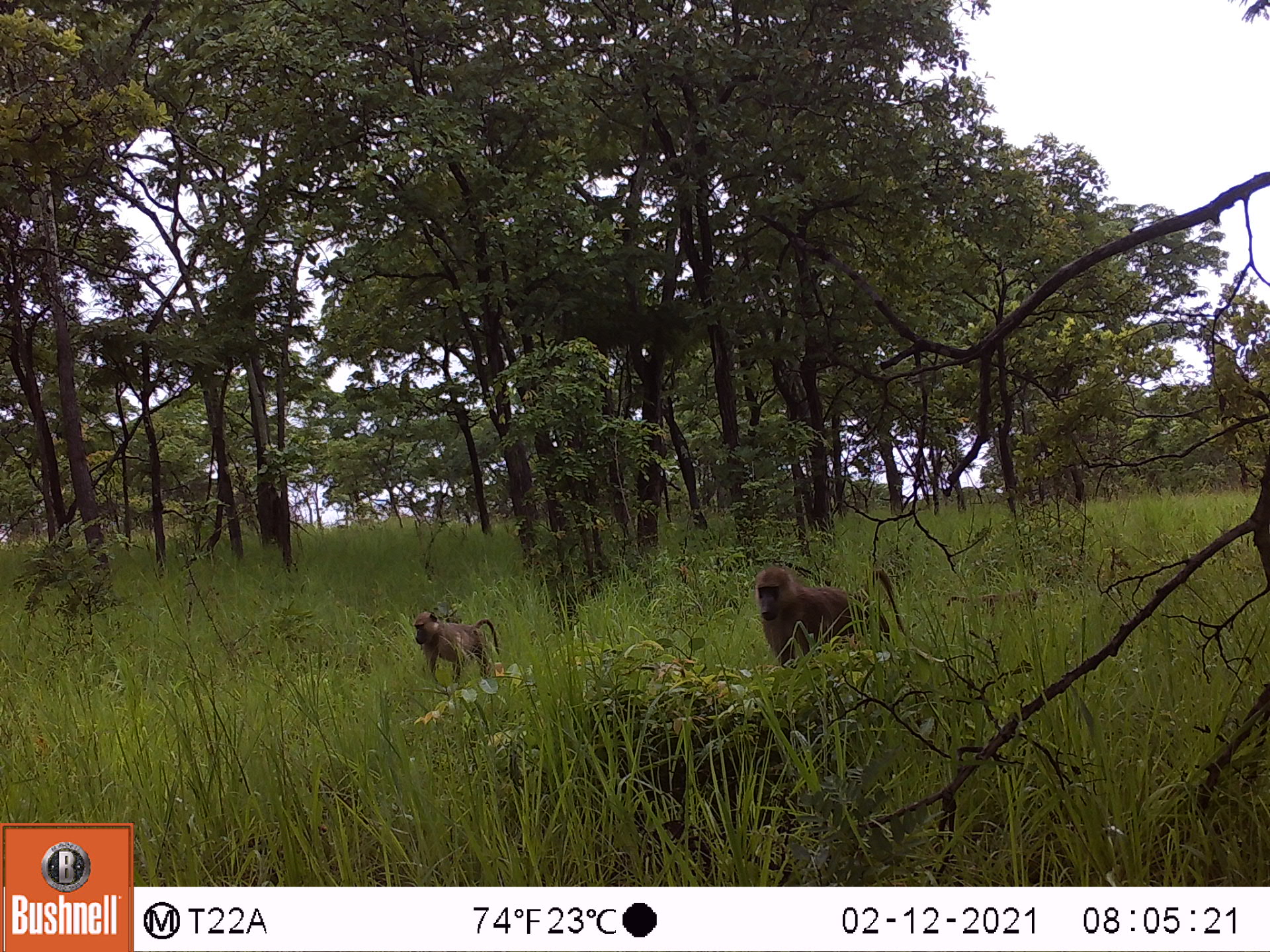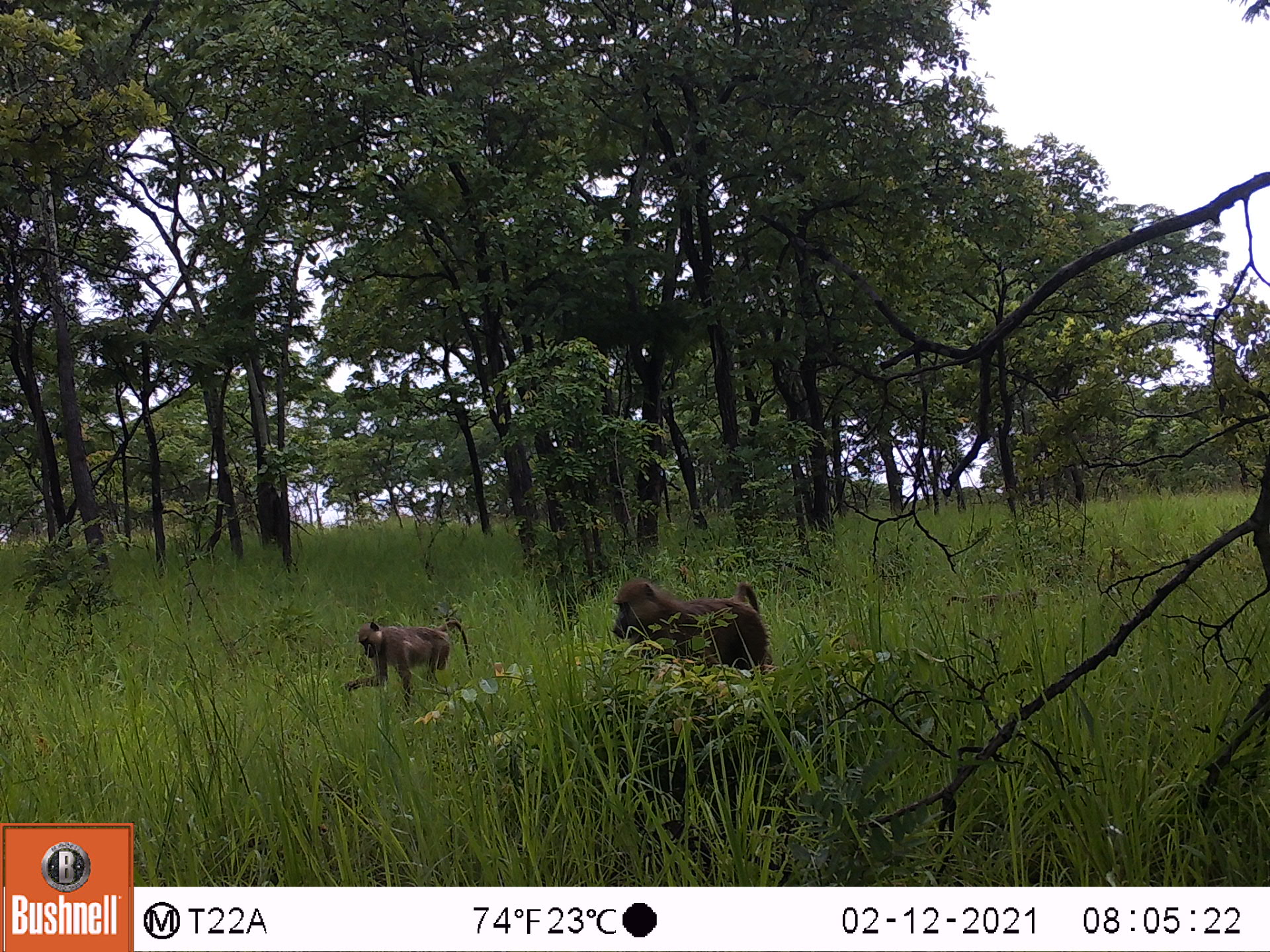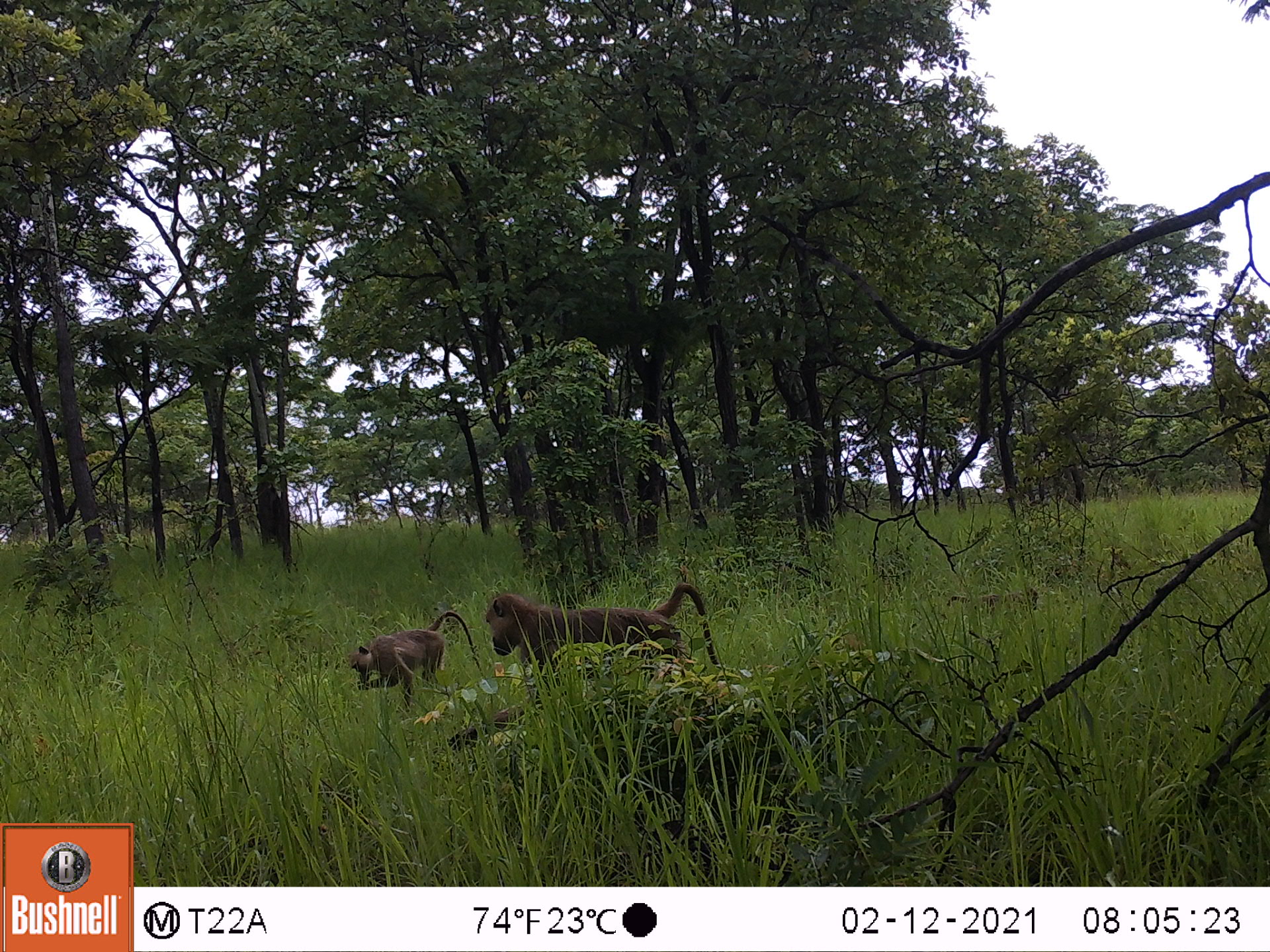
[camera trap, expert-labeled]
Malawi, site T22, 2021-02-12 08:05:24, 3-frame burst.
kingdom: Animalia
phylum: Chordata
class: Mammalia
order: Primates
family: Cercopithecidae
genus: Papio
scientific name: Papio cynocephalus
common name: yellow baboon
Yellow baboon (Papio cynocephalus), count 3.